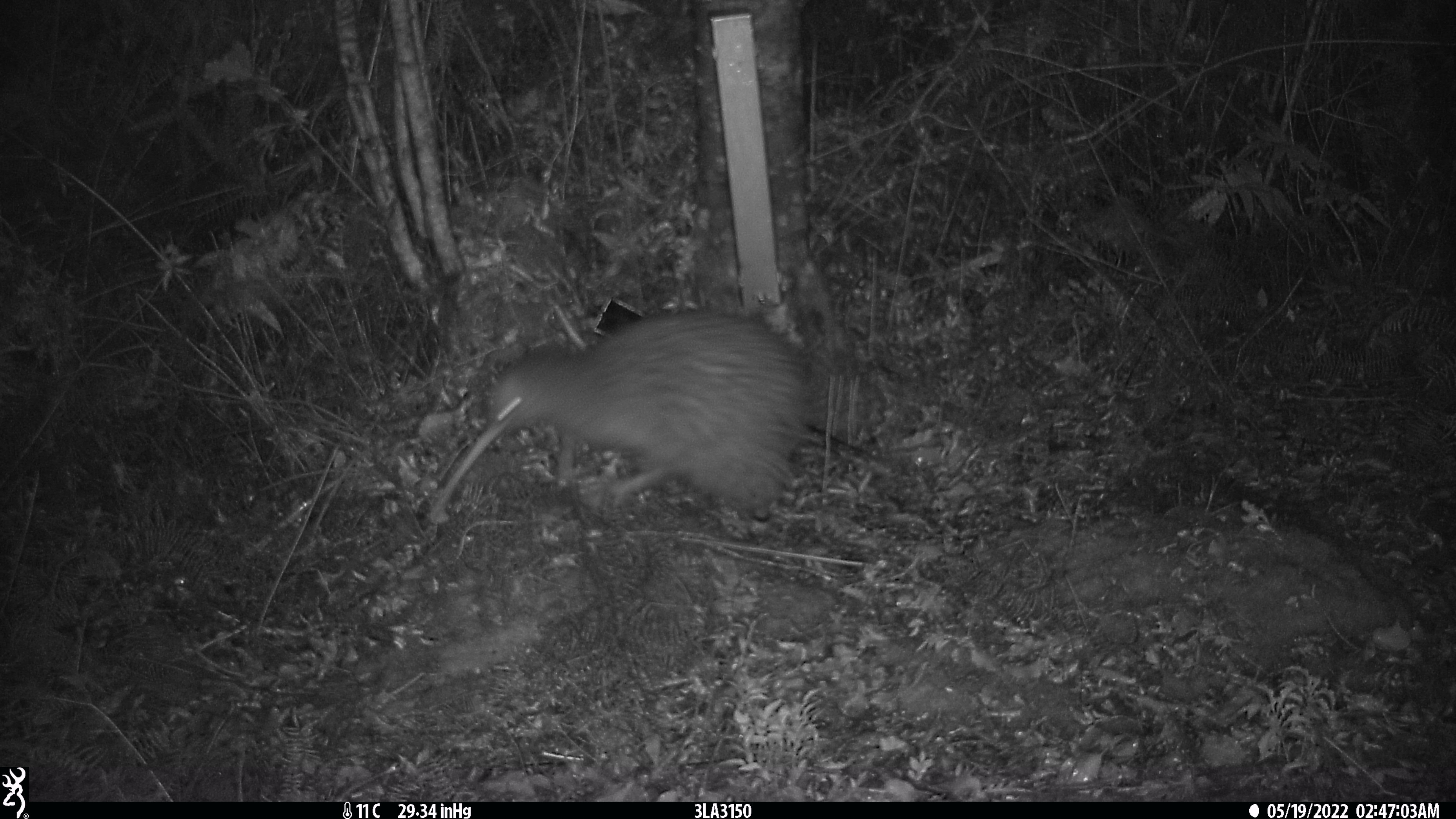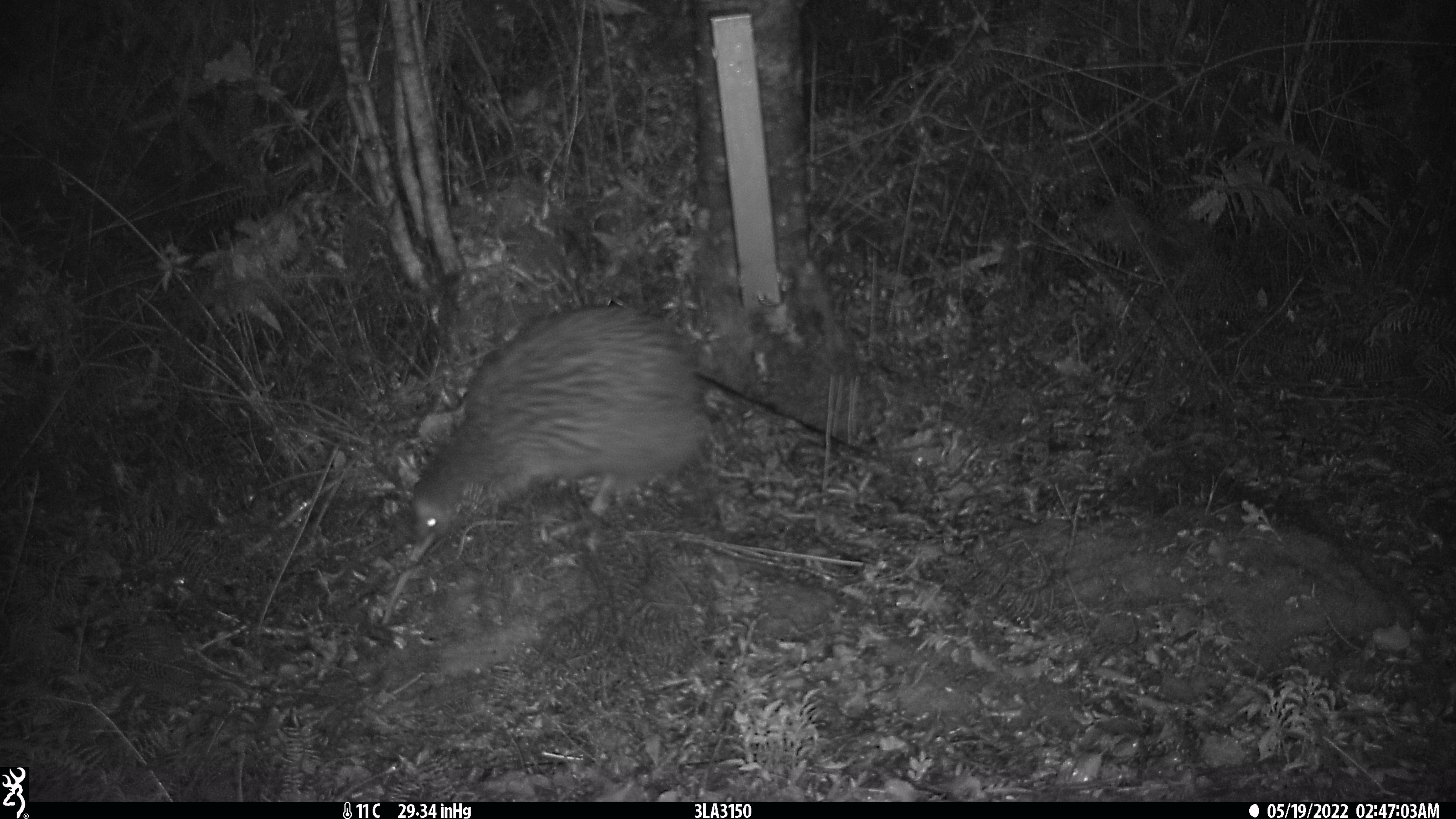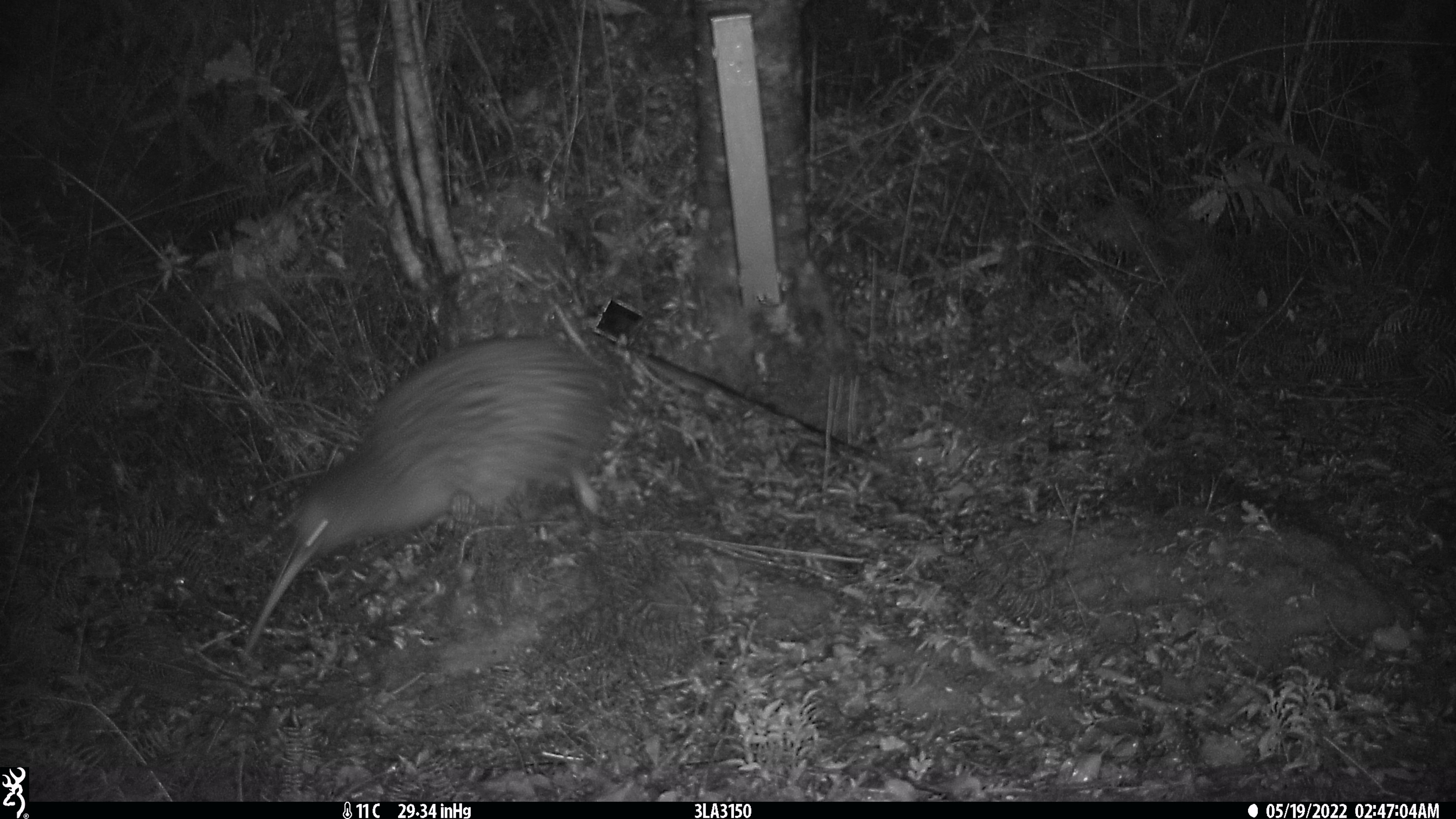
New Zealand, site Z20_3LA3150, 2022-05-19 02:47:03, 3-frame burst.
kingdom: Animalia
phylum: Chordata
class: Aves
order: Apterygiformes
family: Apterygidae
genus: Apteryx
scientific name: Apteryx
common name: kiwi